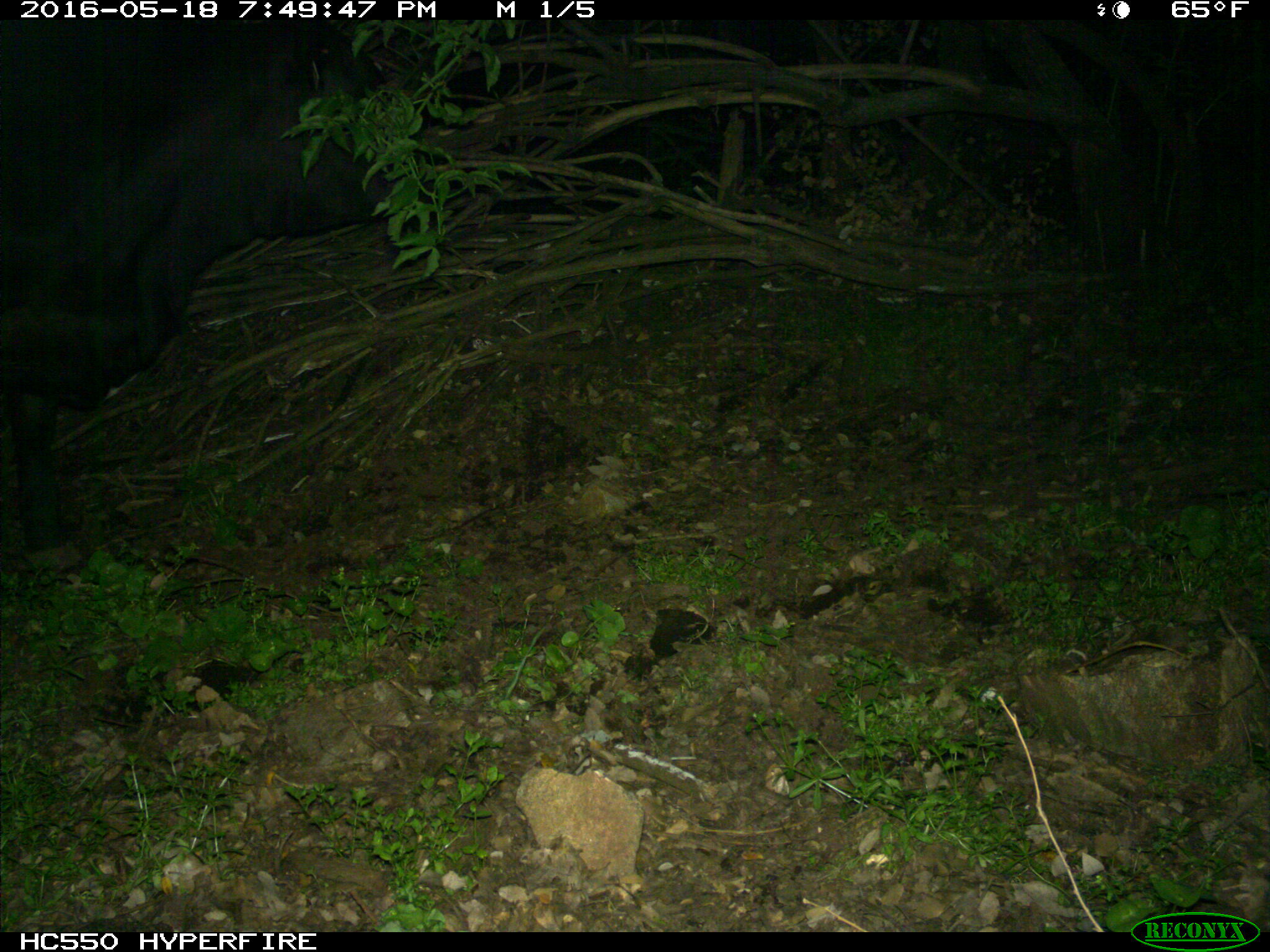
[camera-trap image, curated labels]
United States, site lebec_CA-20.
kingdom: Animalia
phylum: Chordata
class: Mammalia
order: Artiodactyla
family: Bovidae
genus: Bos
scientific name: Bos taurus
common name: domestic cow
Bos taurus (domestic cow).